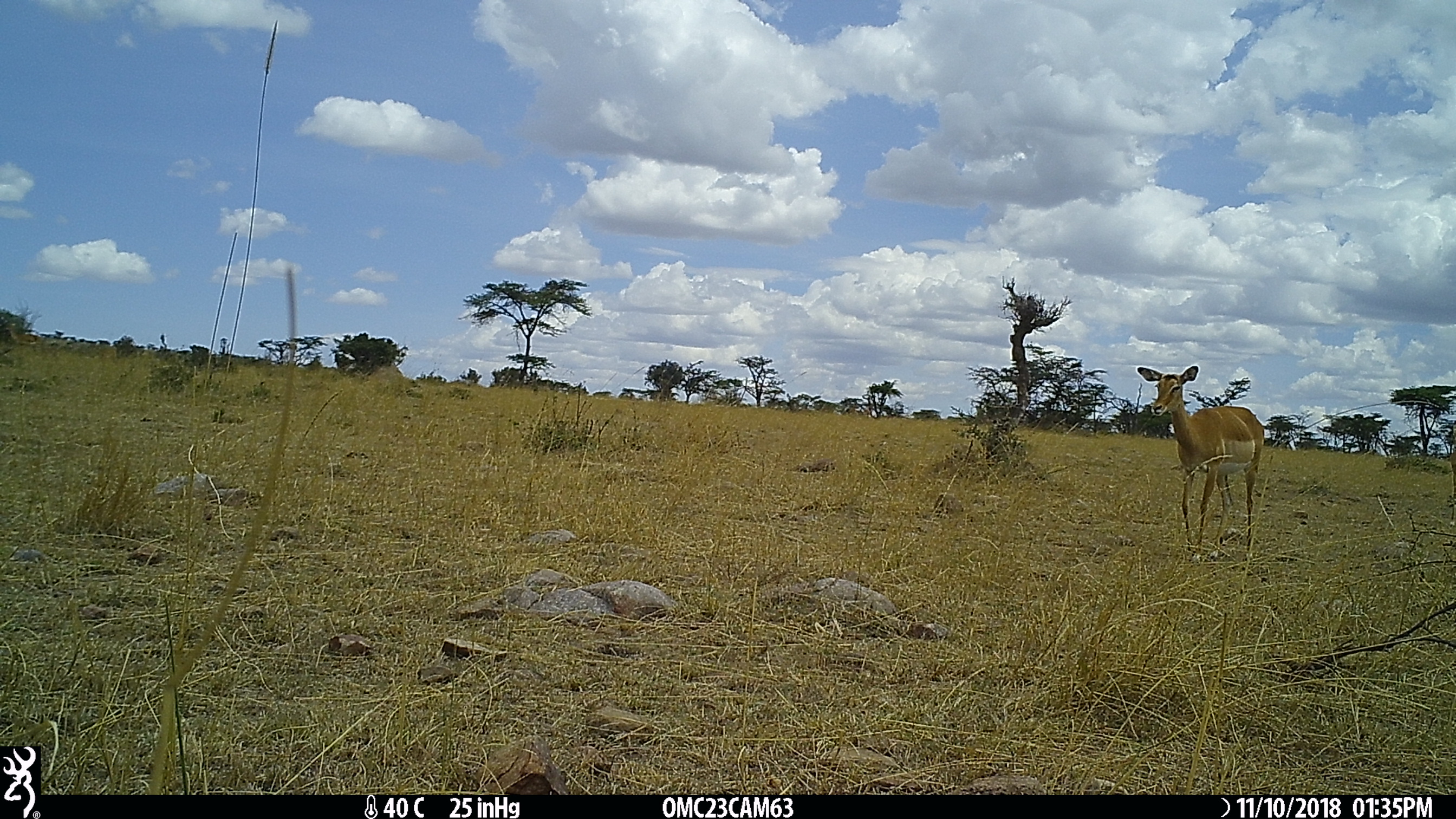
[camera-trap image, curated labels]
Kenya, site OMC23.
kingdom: Animalia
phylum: Chordata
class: Mammalia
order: Artiodactyla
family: Bovidae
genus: Aepyceros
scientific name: Aepyceros melampus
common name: impala